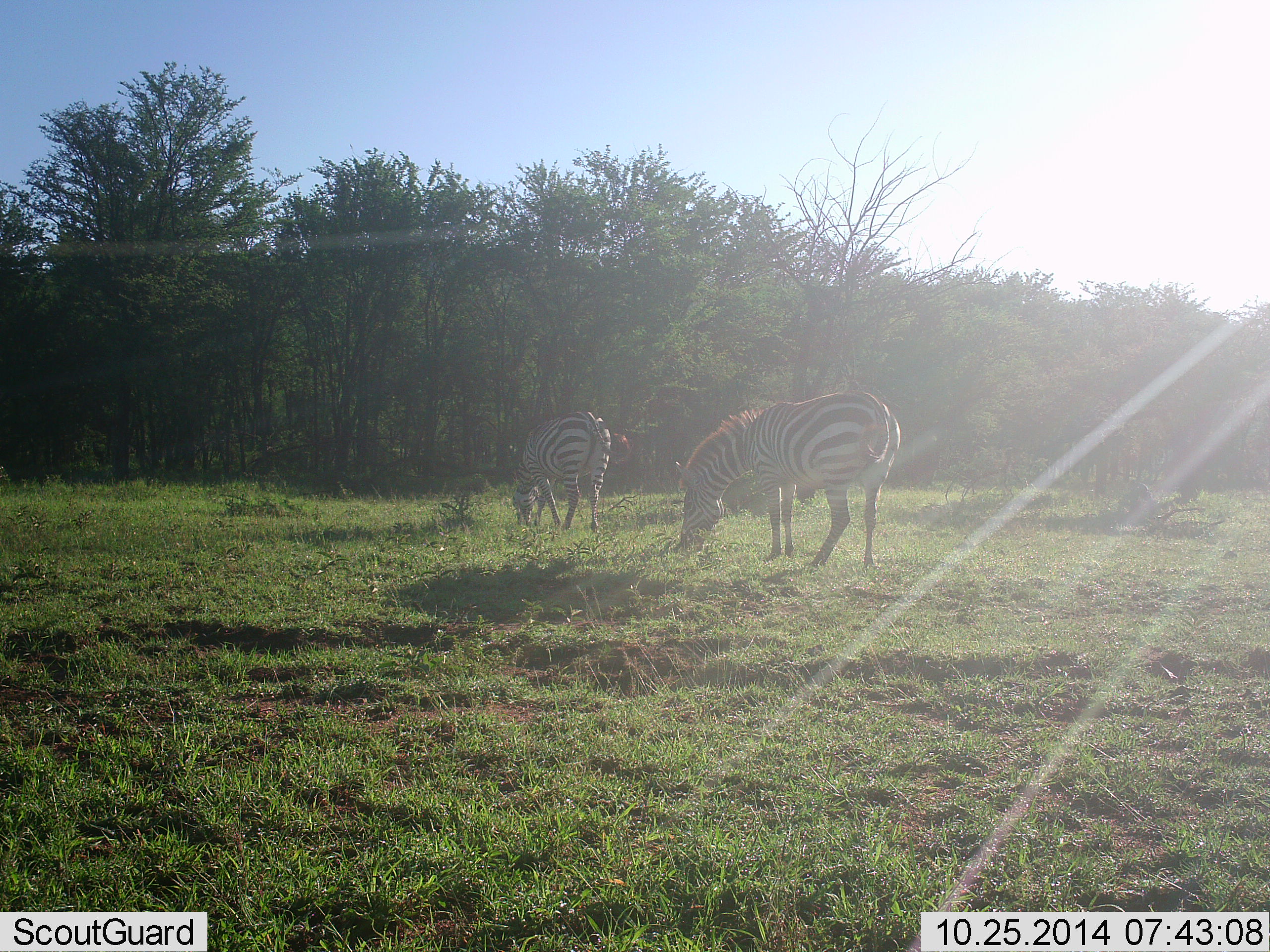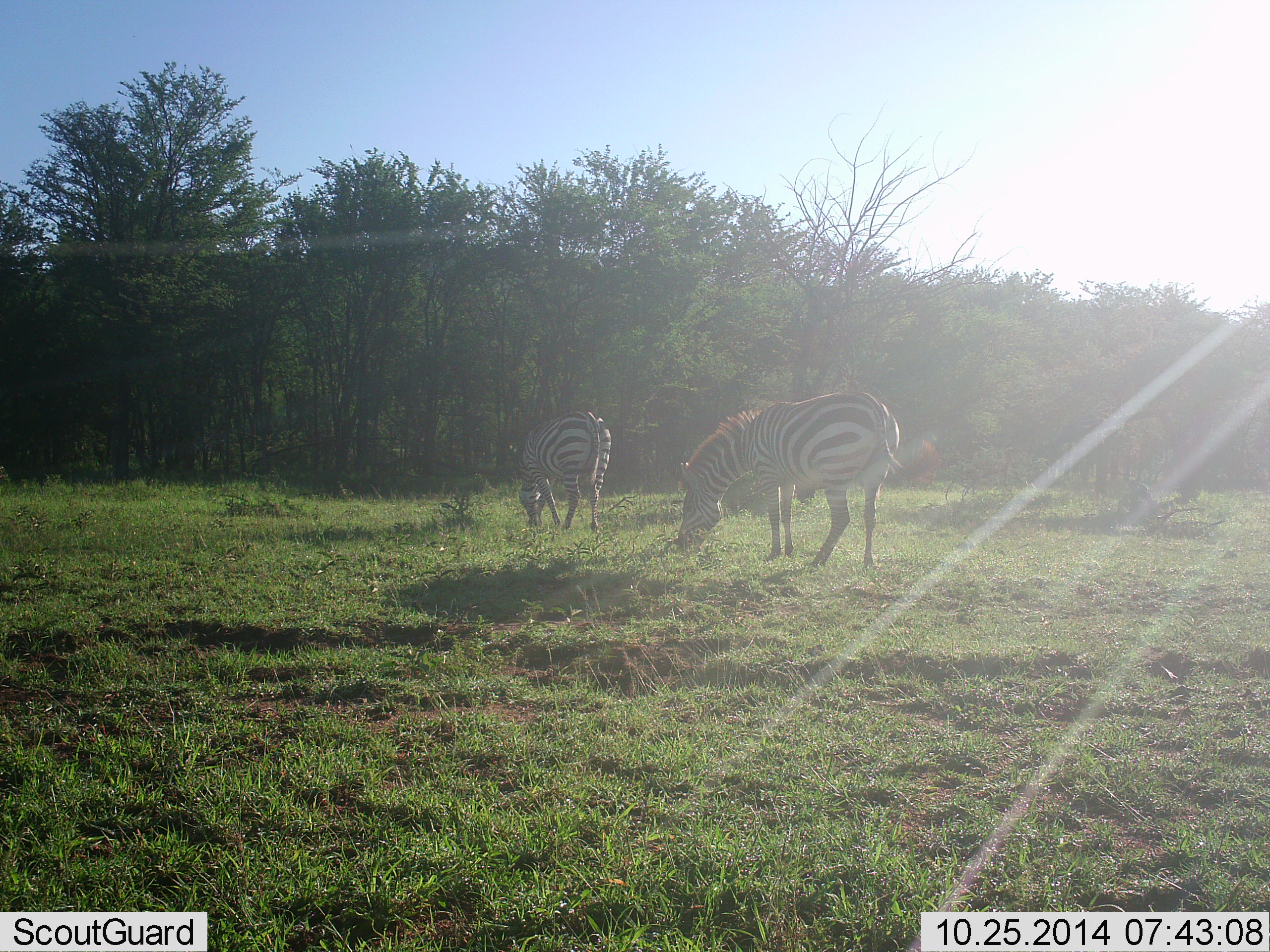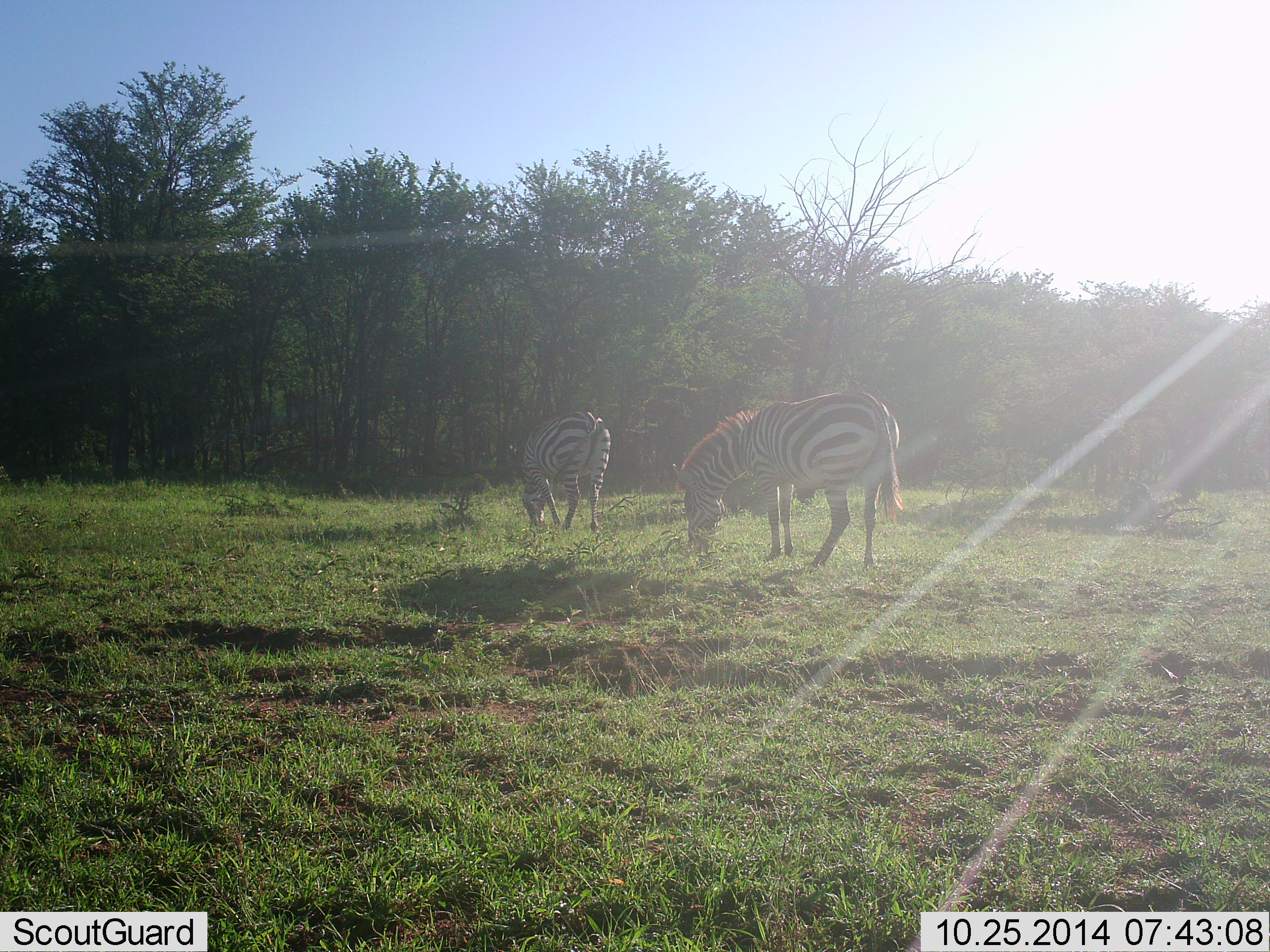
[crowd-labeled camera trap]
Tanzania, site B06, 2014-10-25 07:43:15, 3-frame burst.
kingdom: Animalia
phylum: Chordata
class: Mammalia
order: Perissodactyla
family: Equidae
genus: Equus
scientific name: Equus quagga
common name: plains zebra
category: zebra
Zebra (plains zebra) (Equus quagga), count 2. Behavior (volunteer vote fractions): standing 30%, resting 0%, moving 10%, interacting 0%. Young present (vote fraction): 0%. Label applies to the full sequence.